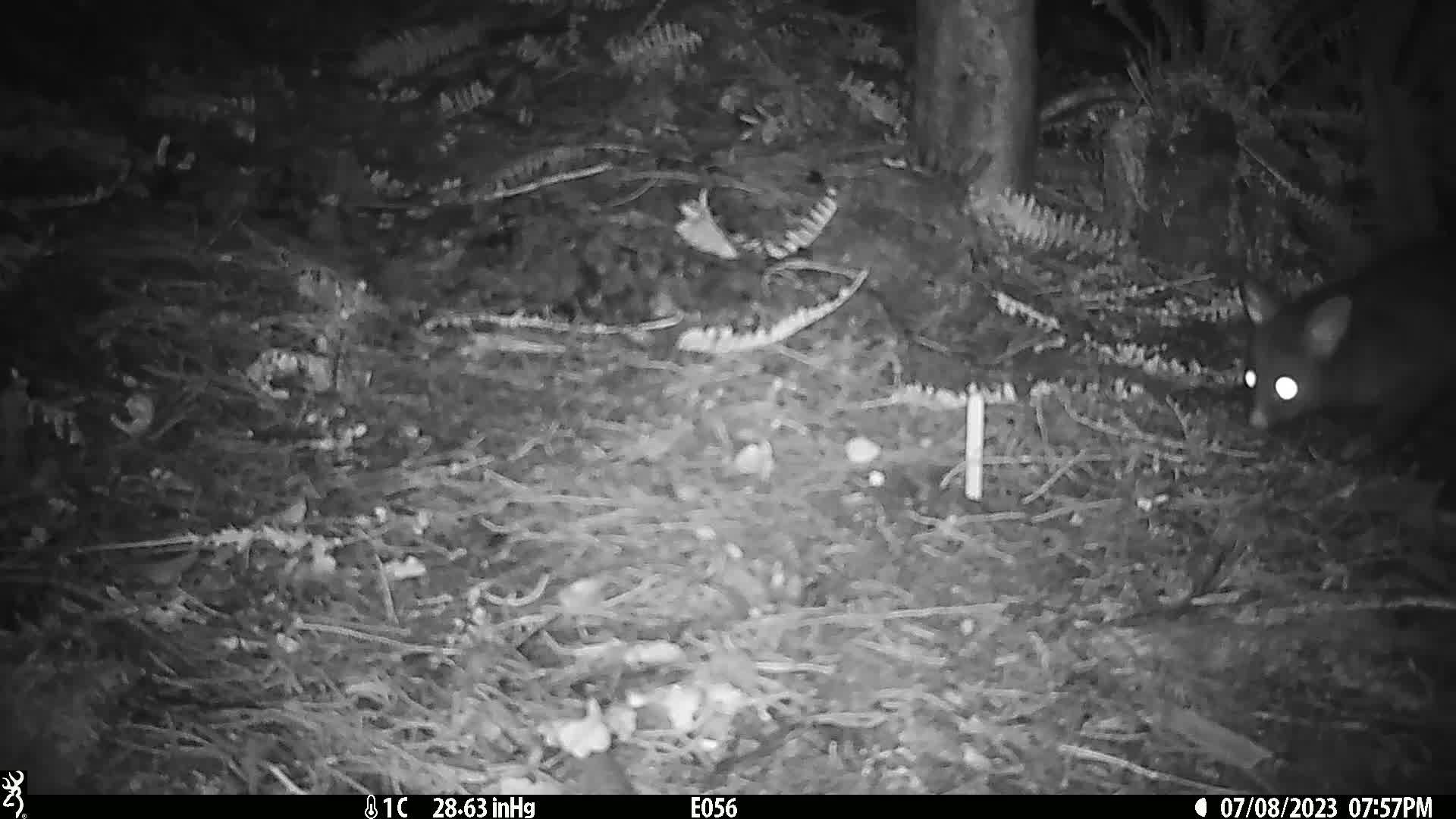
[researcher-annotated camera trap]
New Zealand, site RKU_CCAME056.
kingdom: Animalia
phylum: Chordata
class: Mammalia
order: Diprotodontia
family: Phalangeridae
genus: Trichosurus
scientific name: Trichosurus vulpecula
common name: common brushtail possum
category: possum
Possum (common brushtail possum) (Trichosurus vulpecula).